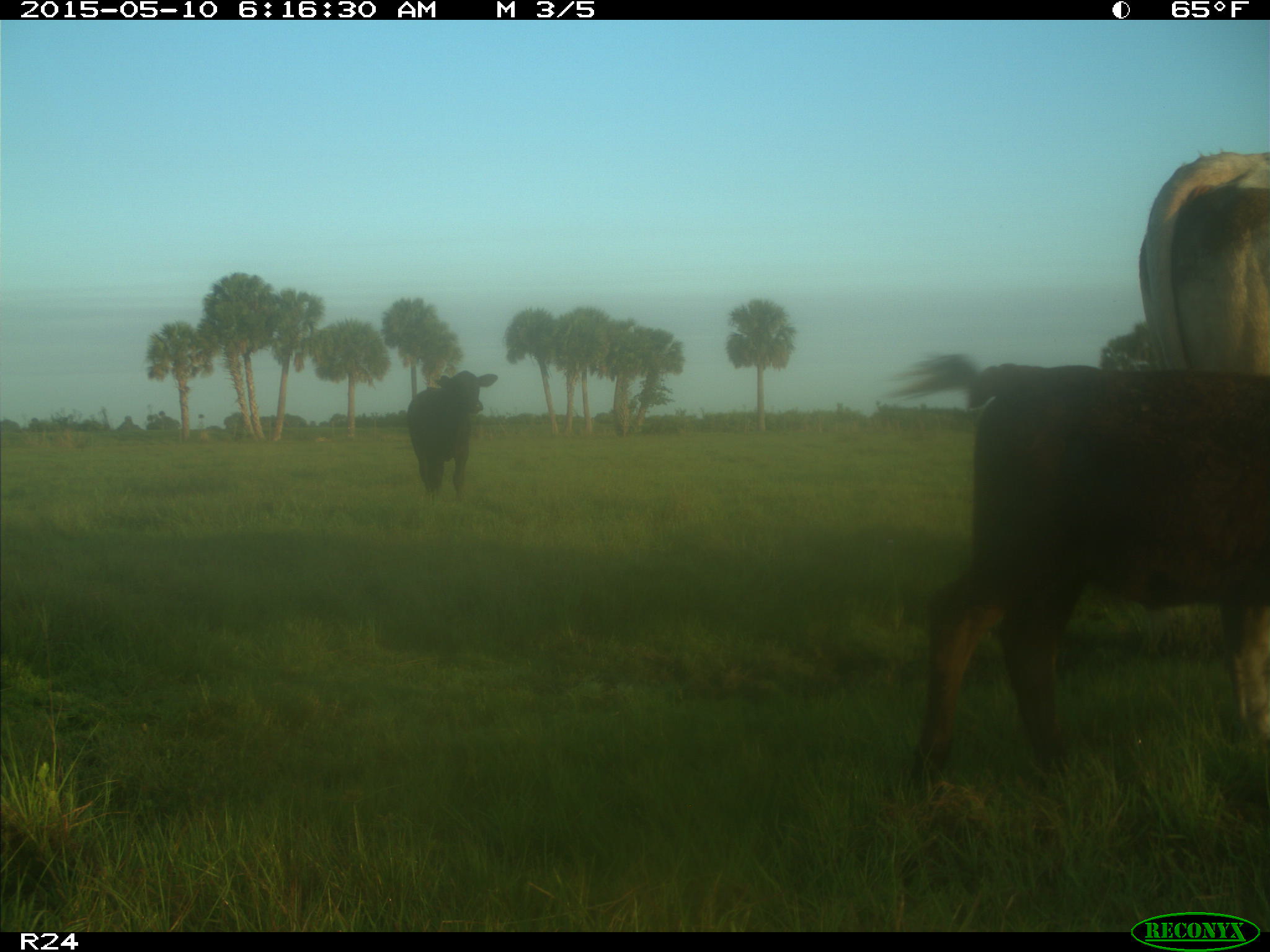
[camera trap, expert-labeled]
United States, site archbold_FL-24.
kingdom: Animalia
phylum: Chordata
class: Mammalia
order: Artiodactyla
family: Bovidae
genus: Bos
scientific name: Bos taurus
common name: domestic cow